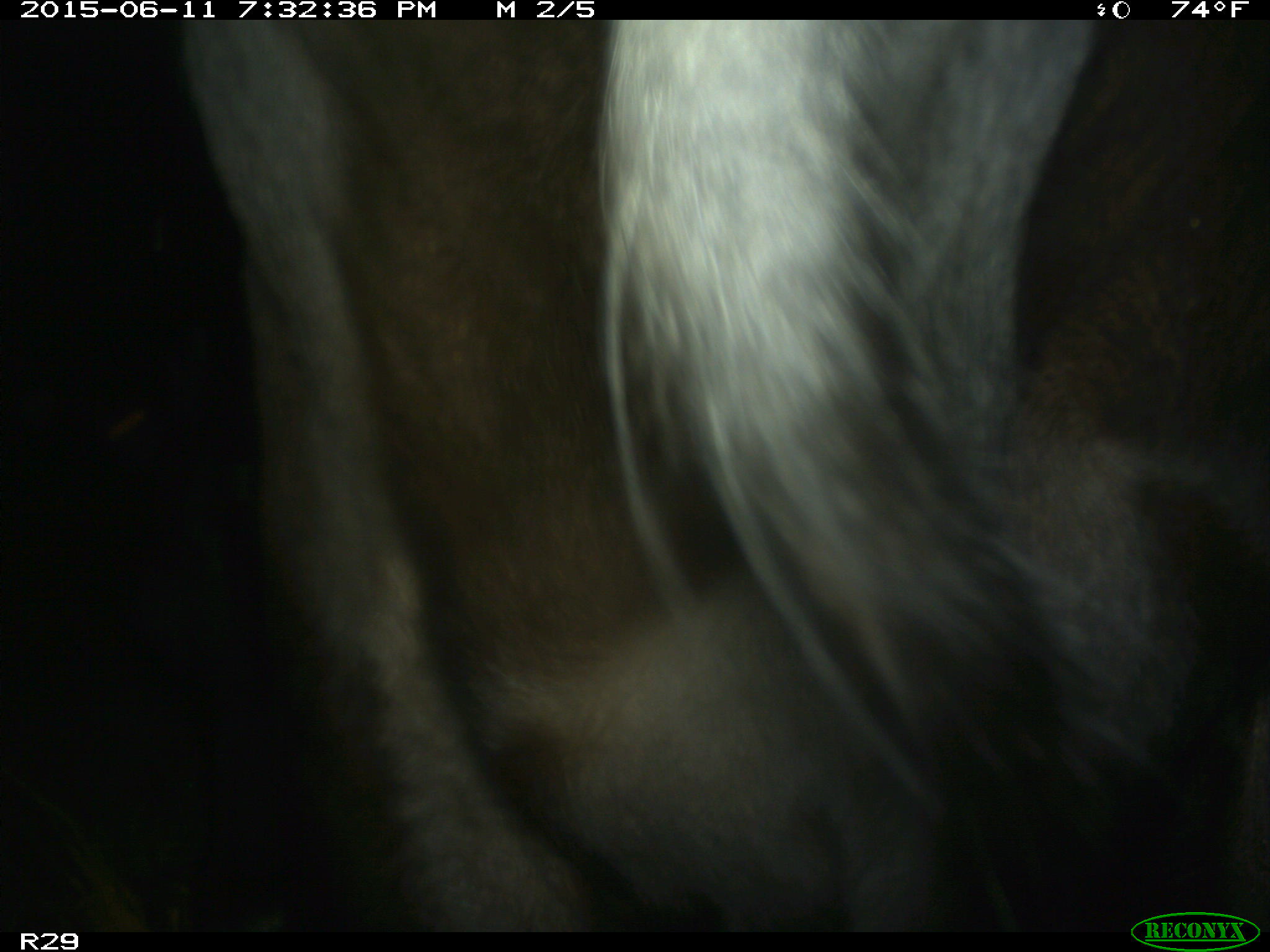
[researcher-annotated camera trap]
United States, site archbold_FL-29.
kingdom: Animalia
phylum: Chordata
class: Mammalia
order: Artiodactyla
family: Bovidae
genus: Bos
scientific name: Bos taurus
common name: domestic cow